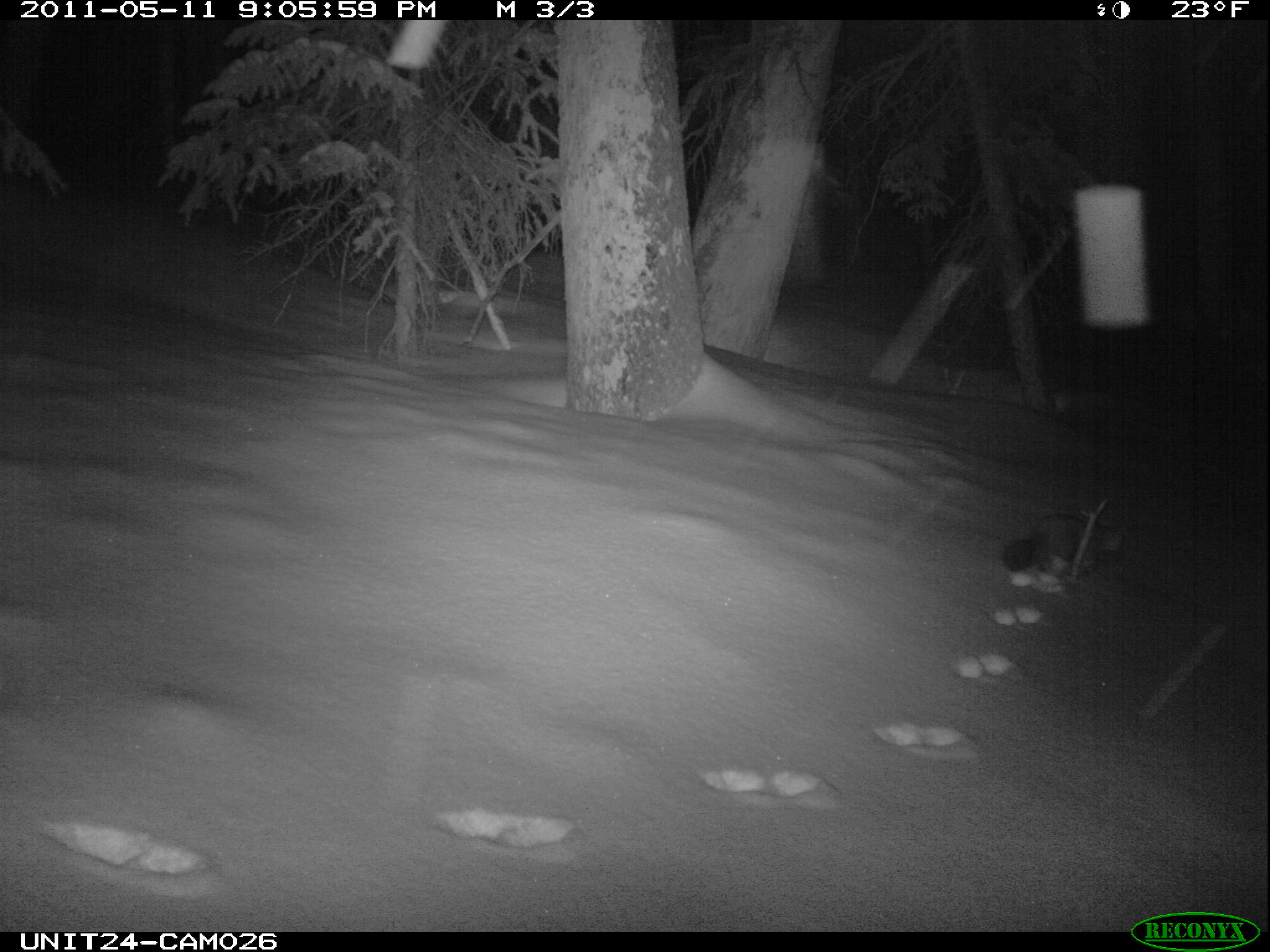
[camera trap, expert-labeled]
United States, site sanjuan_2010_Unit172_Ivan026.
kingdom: Animalia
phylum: Chordata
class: Mammalia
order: Carnivora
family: Mustelidae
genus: Martes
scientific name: Martes americana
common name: american marten